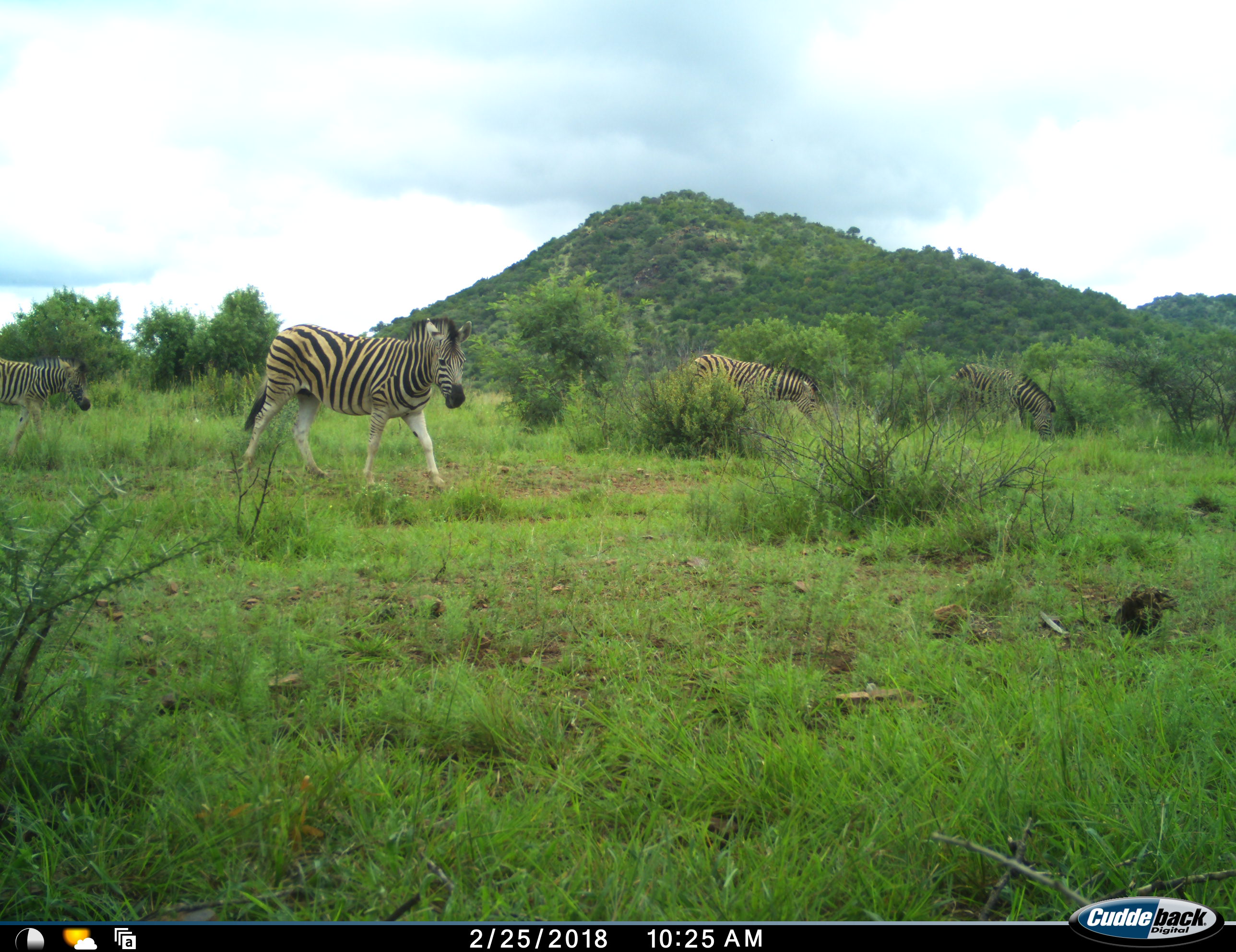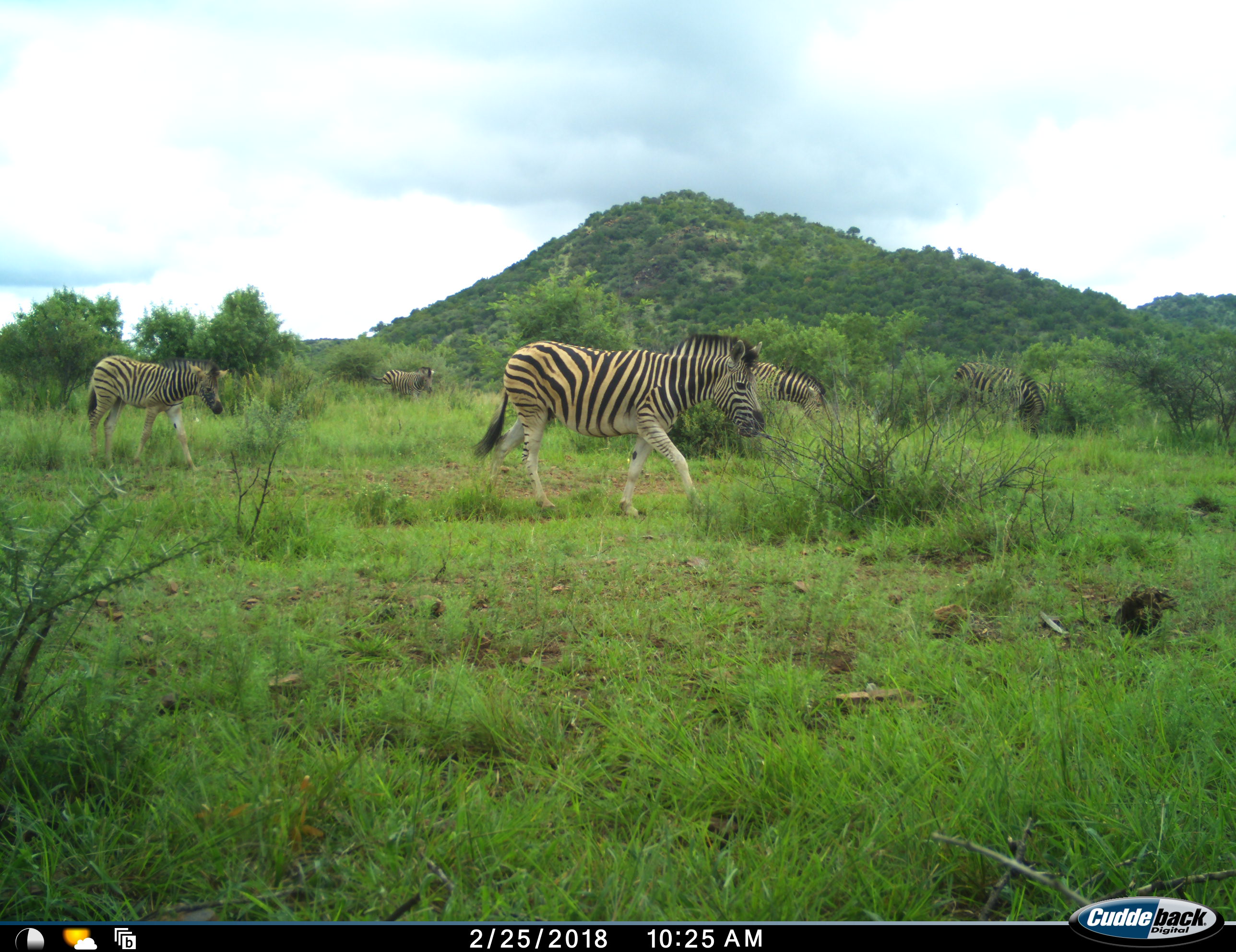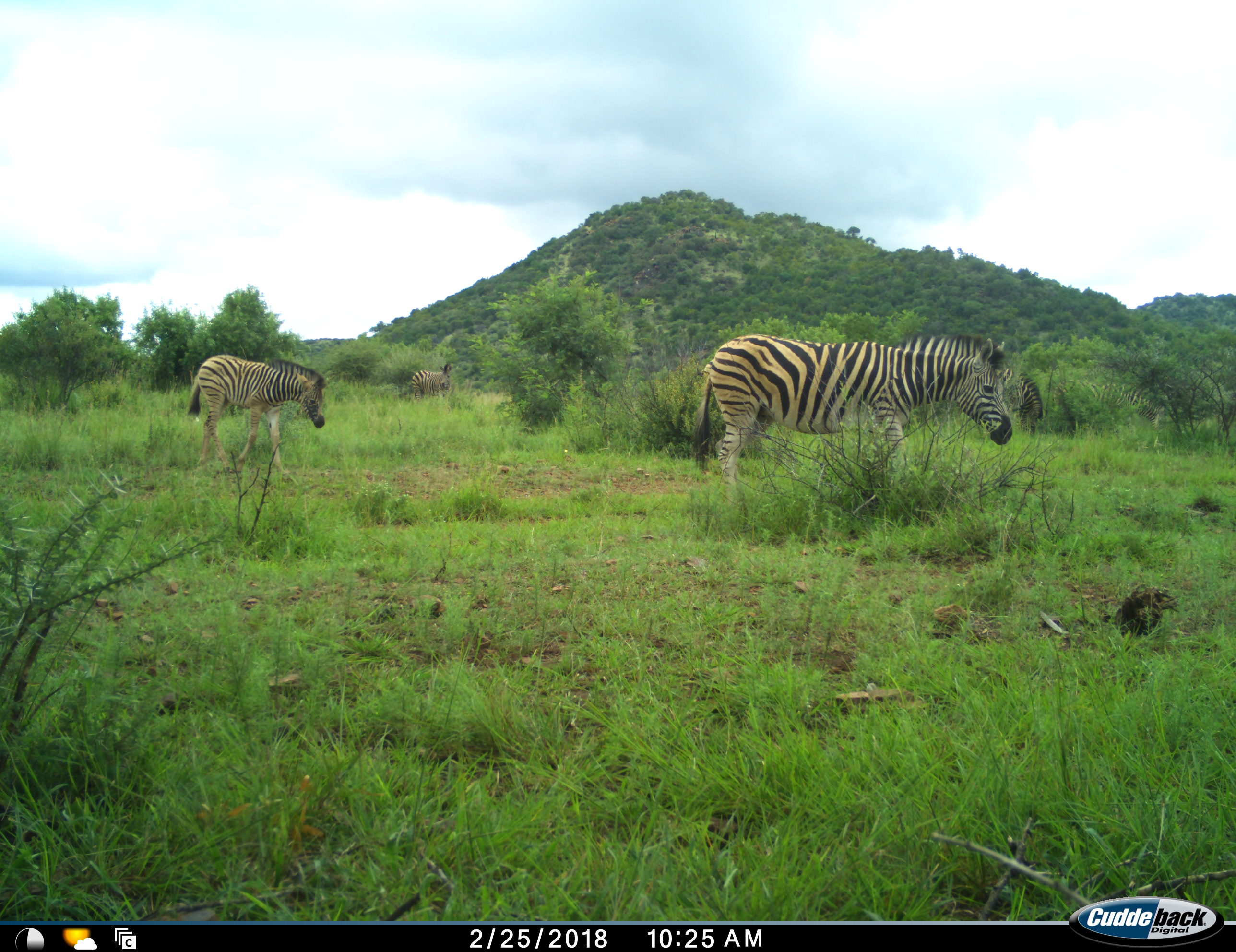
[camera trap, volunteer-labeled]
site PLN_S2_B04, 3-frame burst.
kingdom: Animalia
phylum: Chordata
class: Mammalia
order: Perissodactyla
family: Equidae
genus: Equus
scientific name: Equus quagga burchellii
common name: burchell's zebra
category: zebraburchells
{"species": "zebraburchells (burchell's zebra) (Equus quagga burchellii)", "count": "5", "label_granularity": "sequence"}